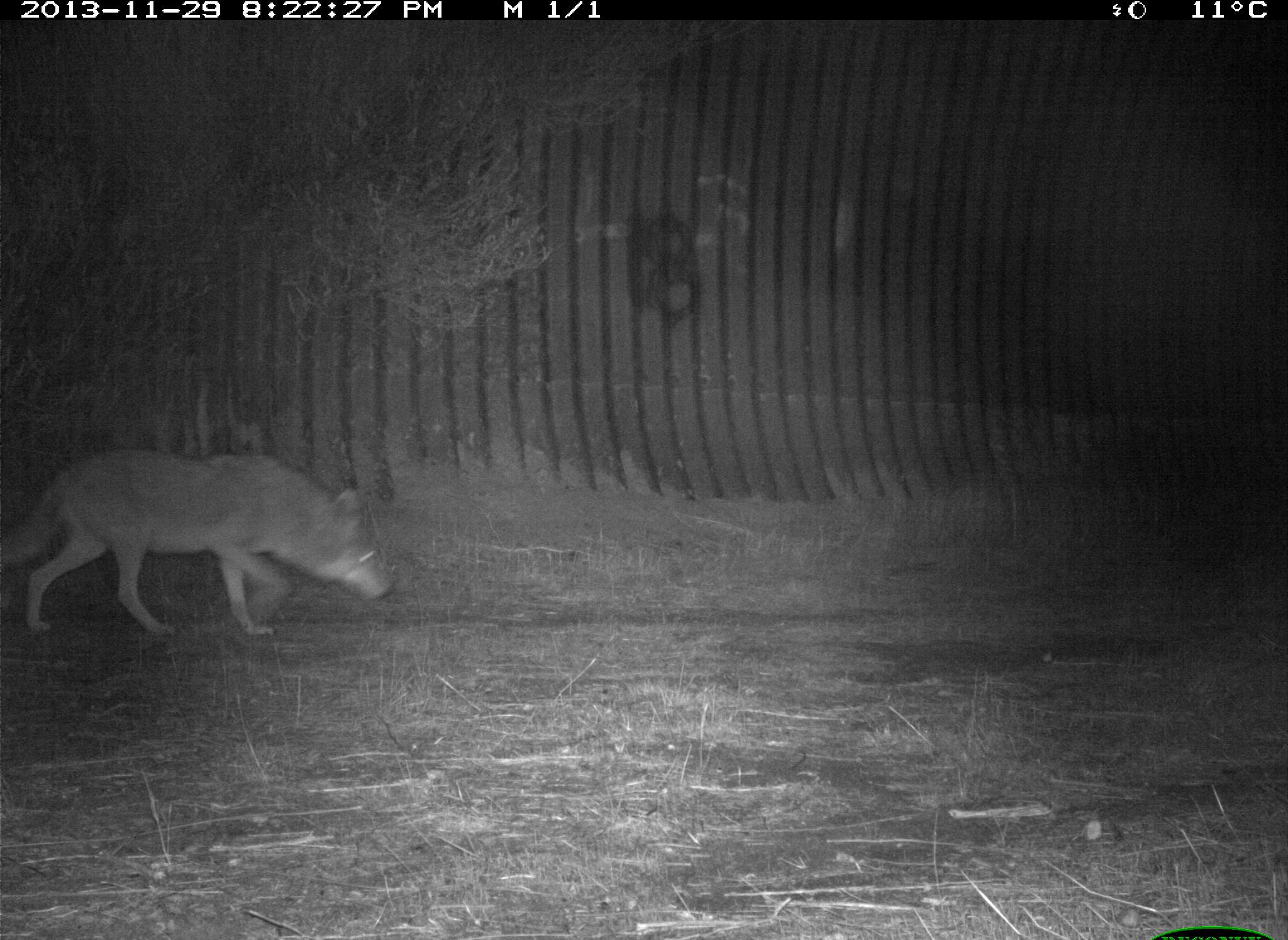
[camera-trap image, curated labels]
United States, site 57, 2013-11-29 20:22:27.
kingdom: Animalia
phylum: Chordata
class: Mammalia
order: Carnivora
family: Canidae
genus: Canis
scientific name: Canis latrans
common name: coyote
Coyote (Canis latrans).